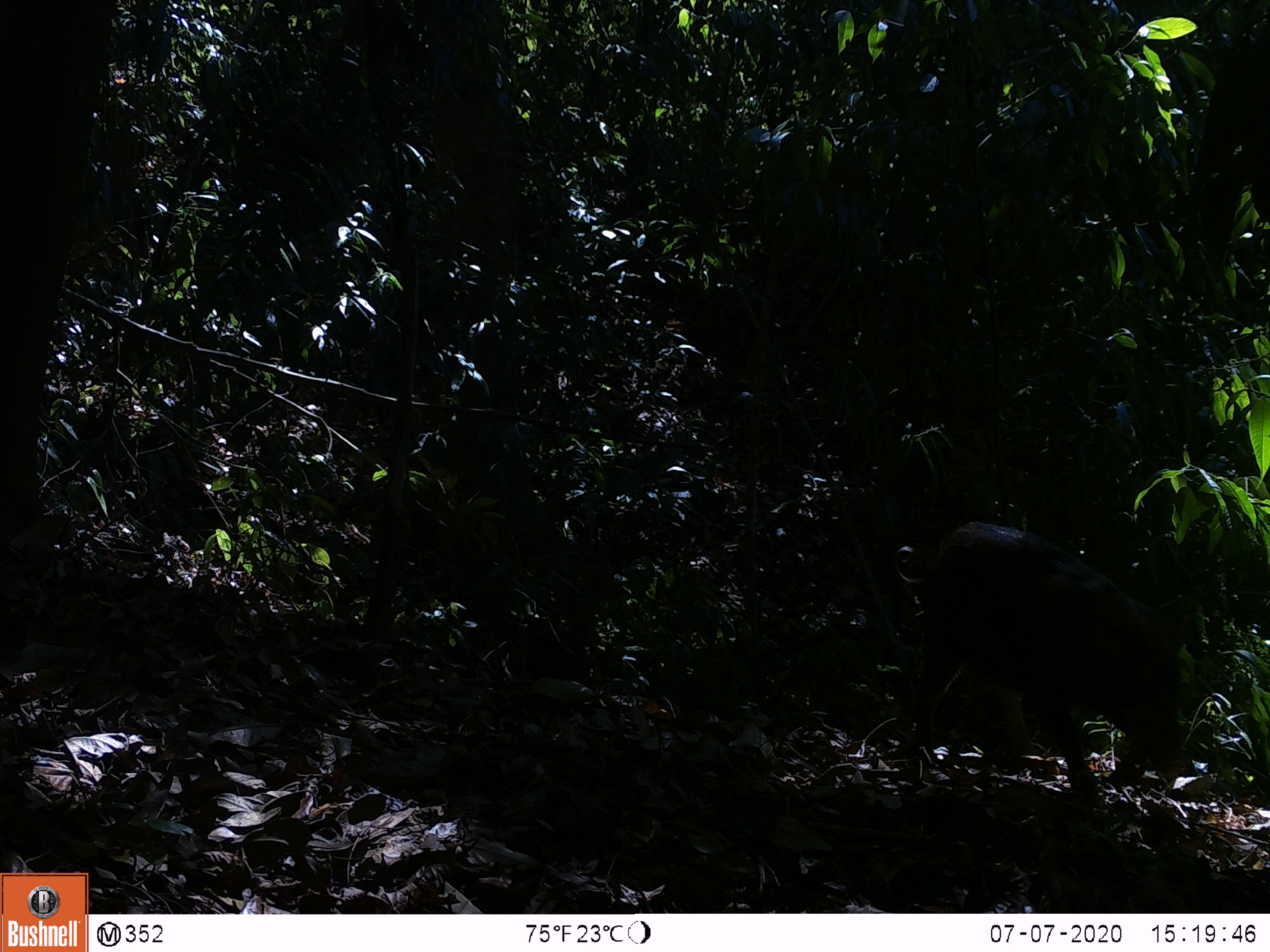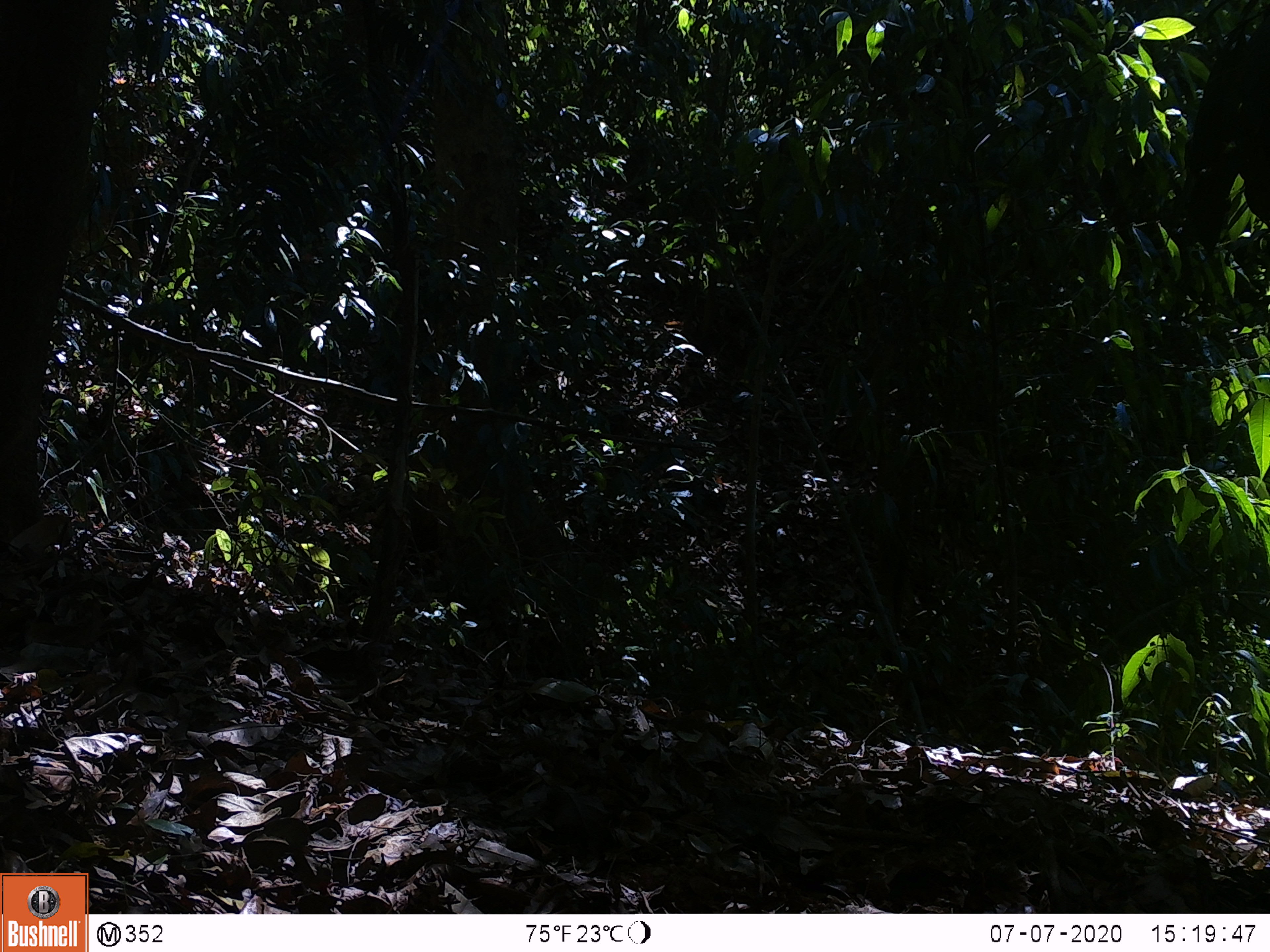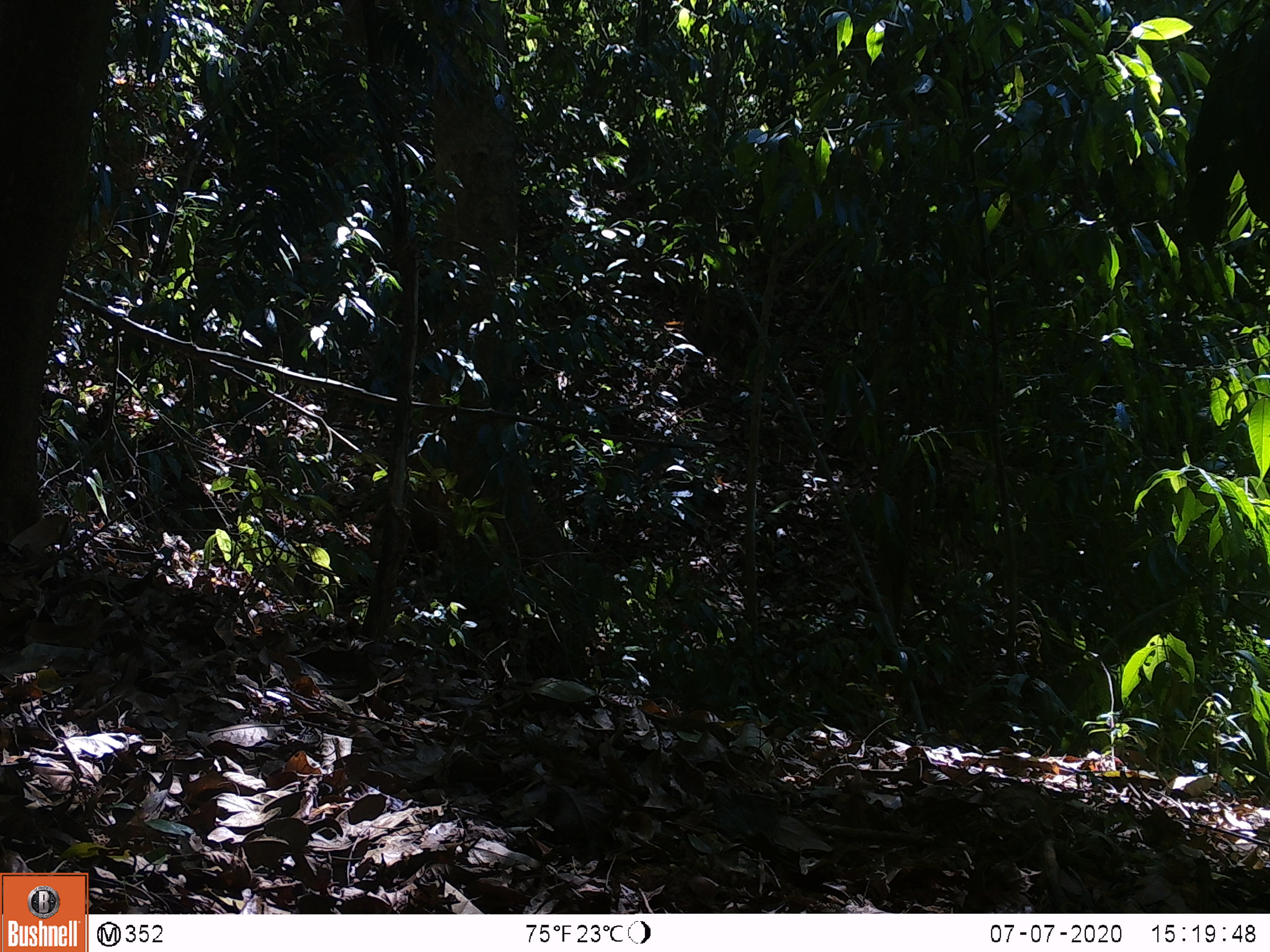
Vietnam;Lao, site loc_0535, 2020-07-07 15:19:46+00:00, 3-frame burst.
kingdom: Animalia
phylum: Chordata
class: Mammalia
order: Artiodactyla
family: Suidae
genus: Sus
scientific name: Sus scrofa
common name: eurasian wild pig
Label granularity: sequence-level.